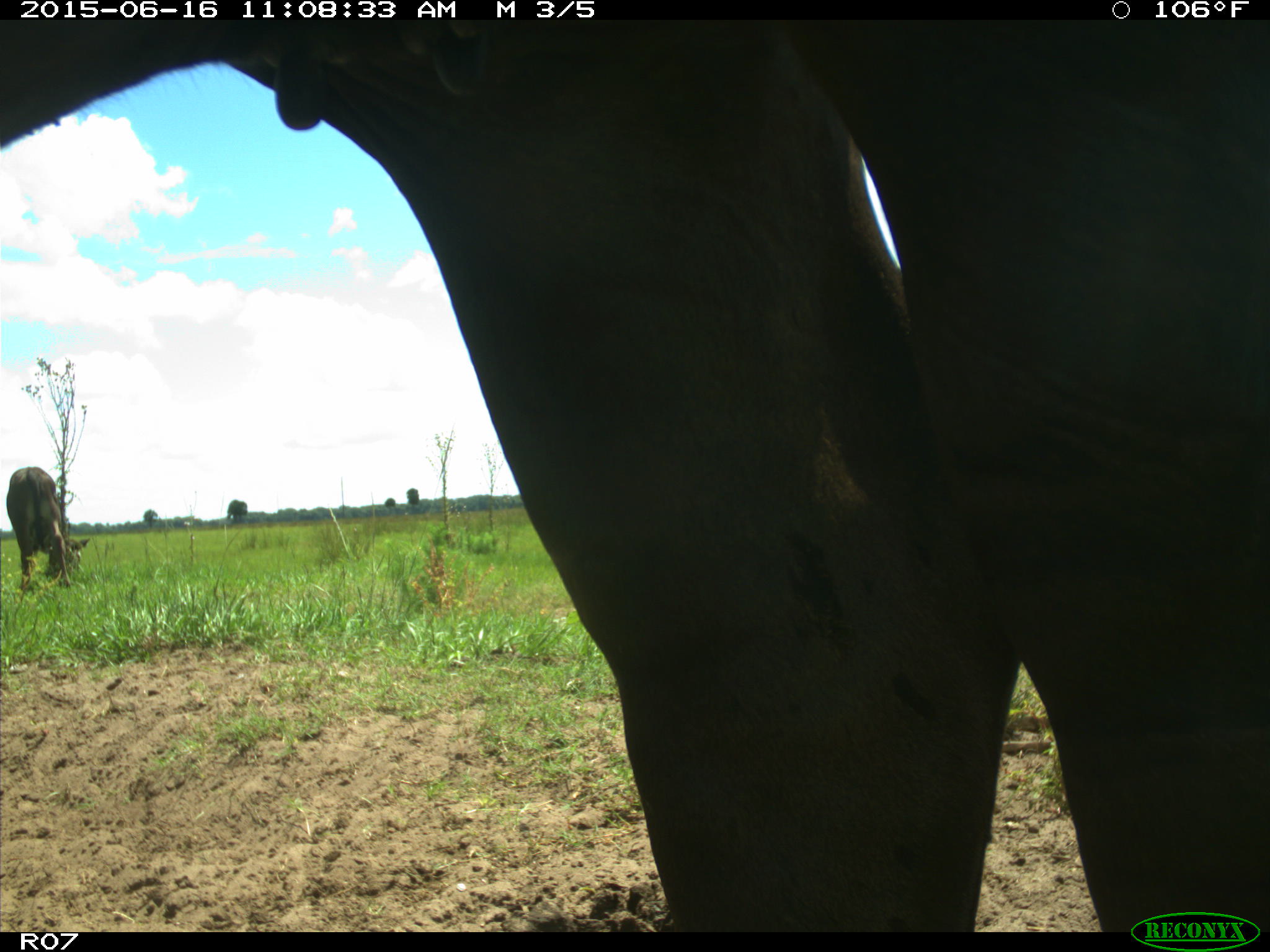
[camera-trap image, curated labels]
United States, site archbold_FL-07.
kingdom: Animalia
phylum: Chordata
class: Mammalia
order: Artiodactyla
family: Bovidae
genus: Bos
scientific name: Bos taurus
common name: domestic cow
Bos taurus (domestic cow).